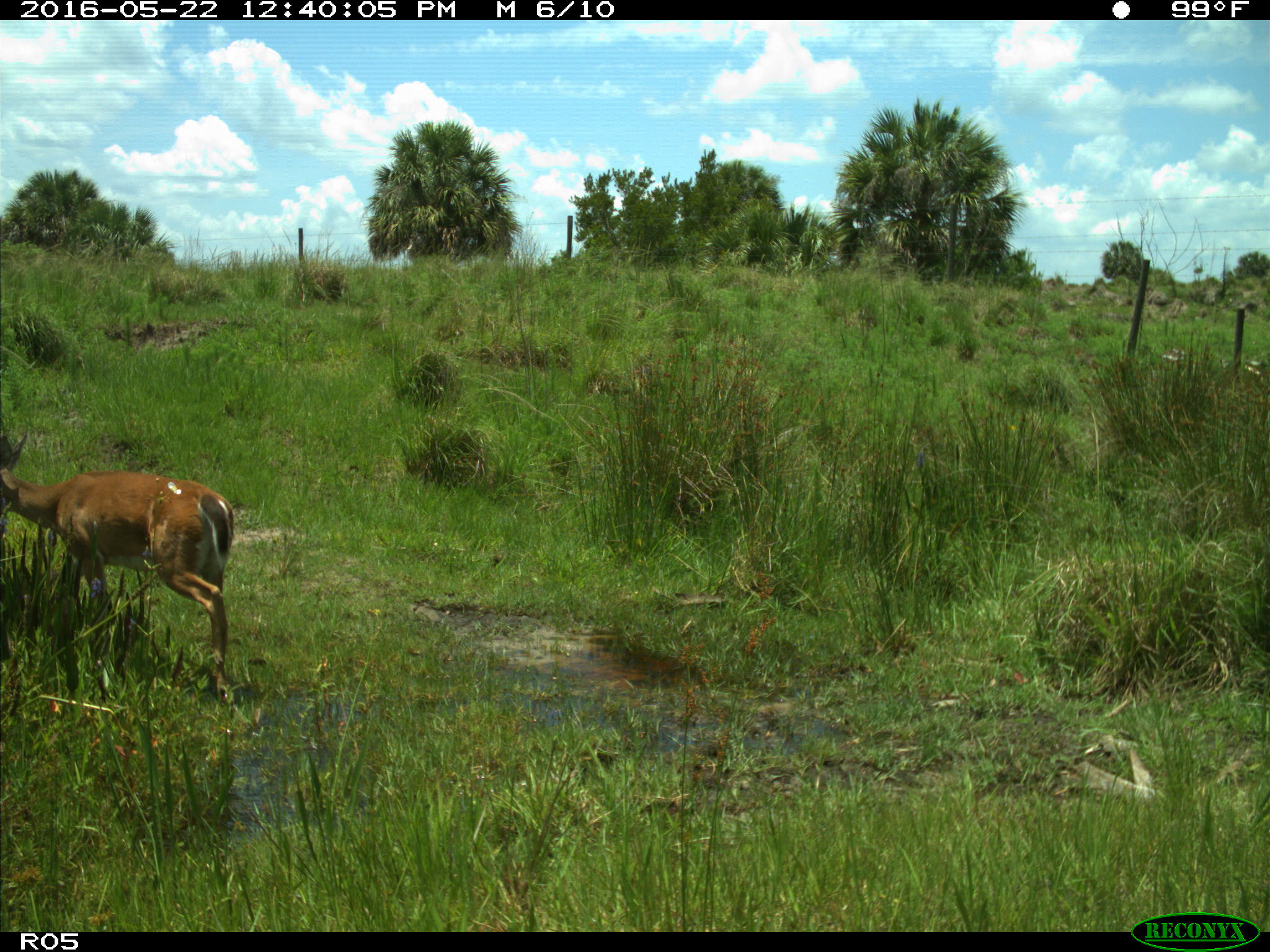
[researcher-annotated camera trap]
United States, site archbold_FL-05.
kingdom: Animalia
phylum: Chordata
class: Mammalia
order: Artiodactyla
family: Cervidae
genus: Odocoileus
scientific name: Odocoileus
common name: deer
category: unidentified deer